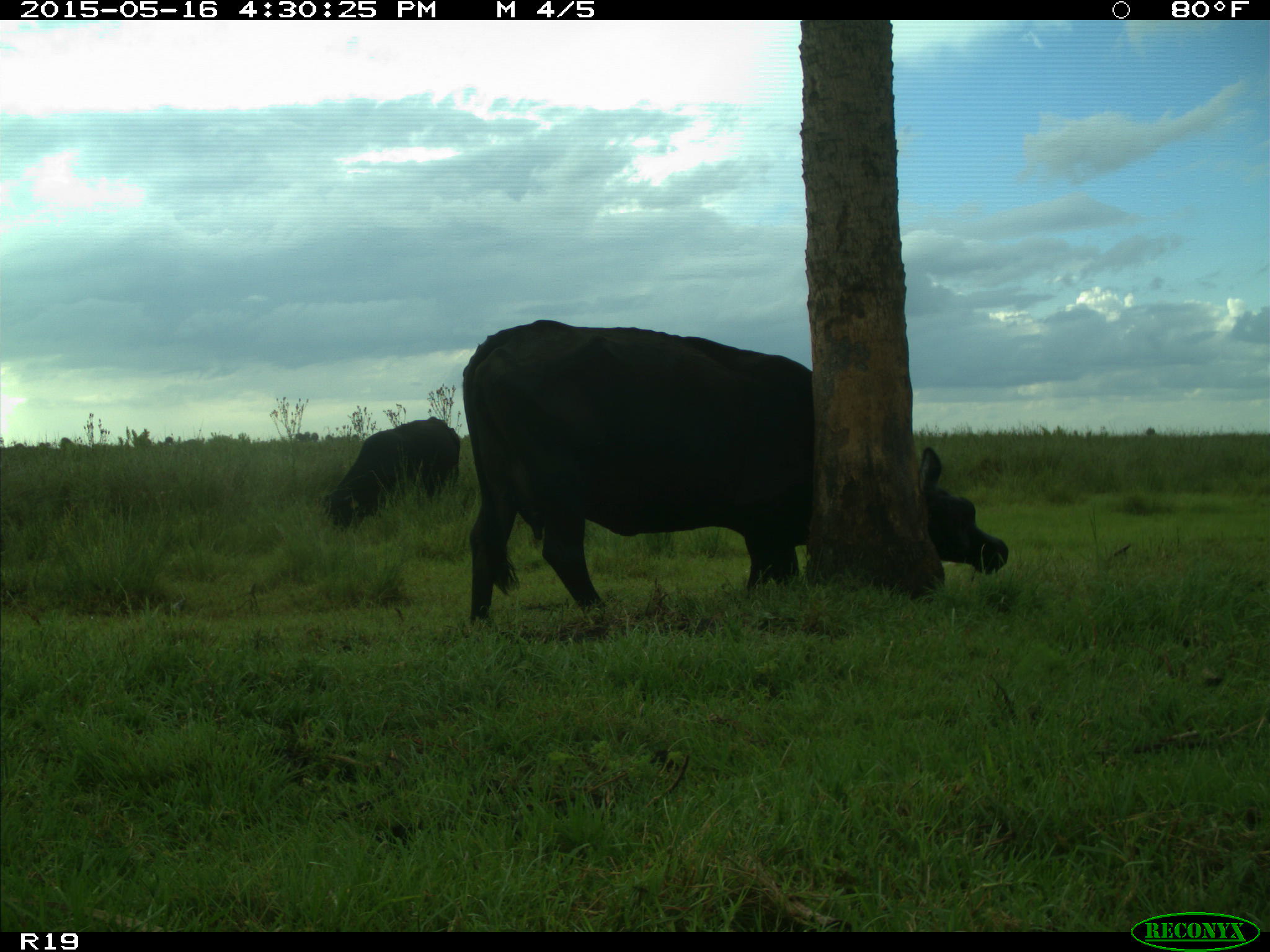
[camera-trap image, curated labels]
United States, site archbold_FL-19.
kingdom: Animalia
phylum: Chordata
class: Mammalia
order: Artiodactyla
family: Bovidae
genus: Bos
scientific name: Bos taurus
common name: domestic cow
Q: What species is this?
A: Bos taurus (domestic cow).